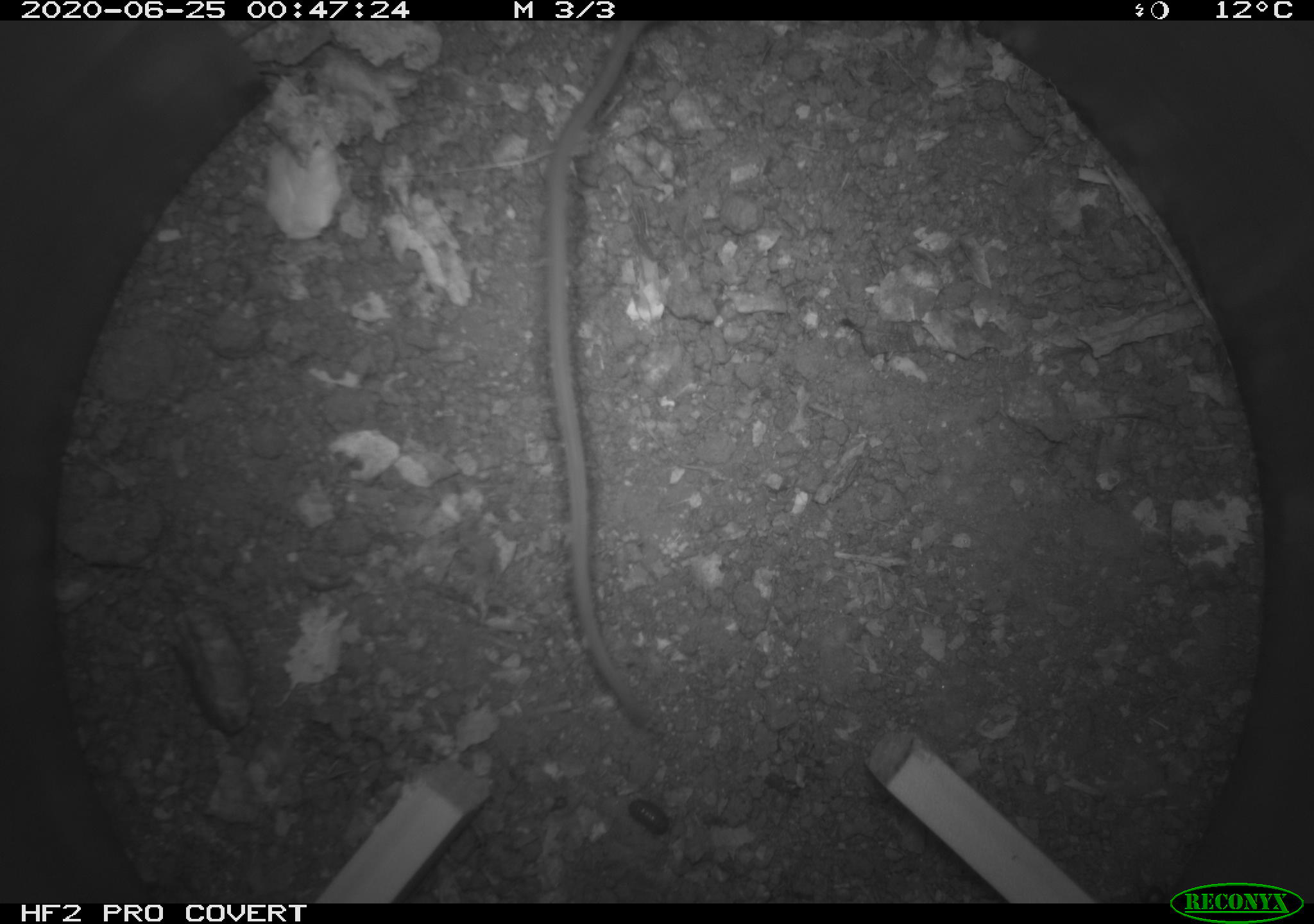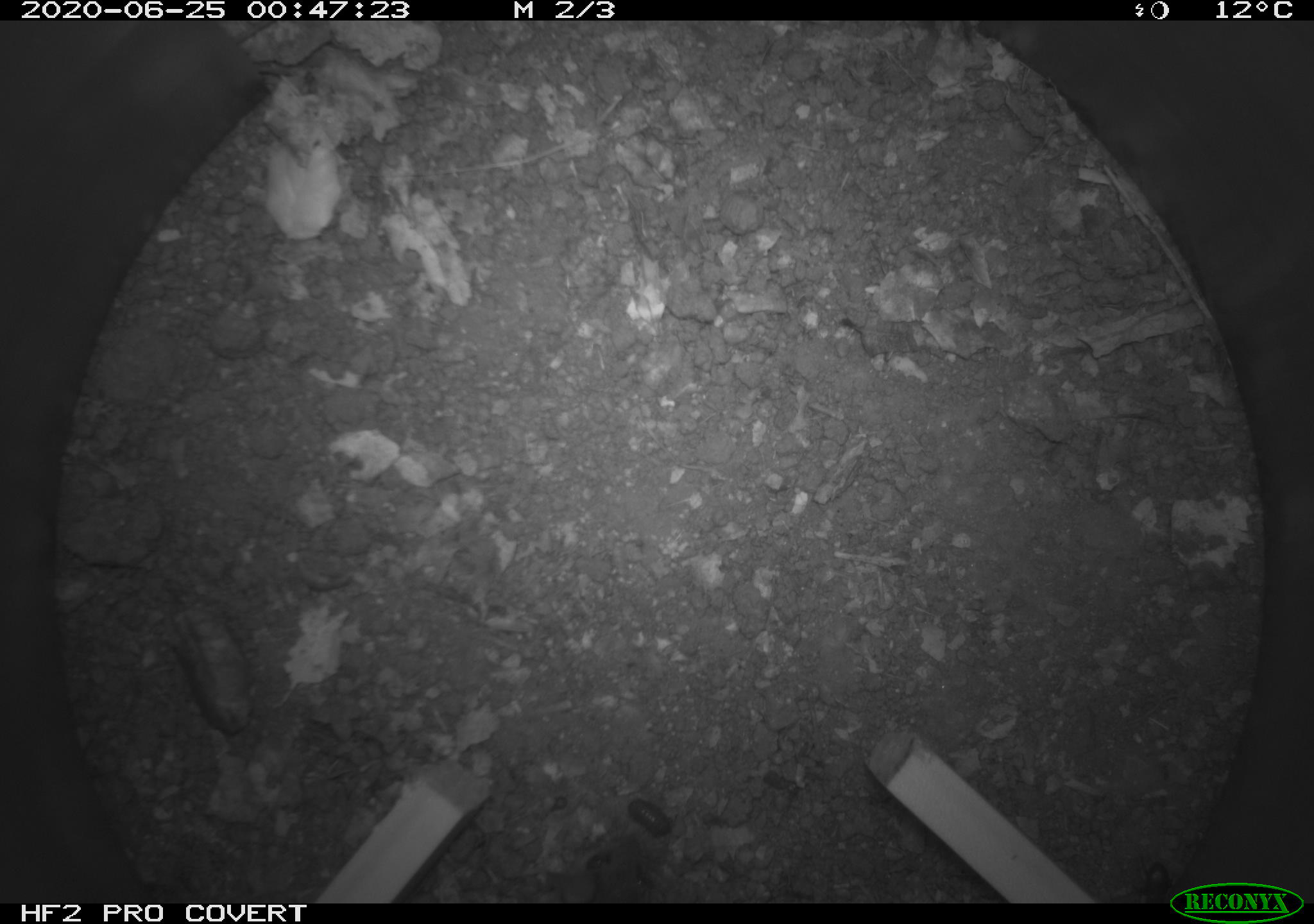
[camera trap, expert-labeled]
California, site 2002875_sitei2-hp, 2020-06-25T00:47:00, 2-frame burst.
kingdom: Animalia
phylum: Chordata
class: Mammalia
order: Rodentia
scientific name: Rodentia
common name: mouse species